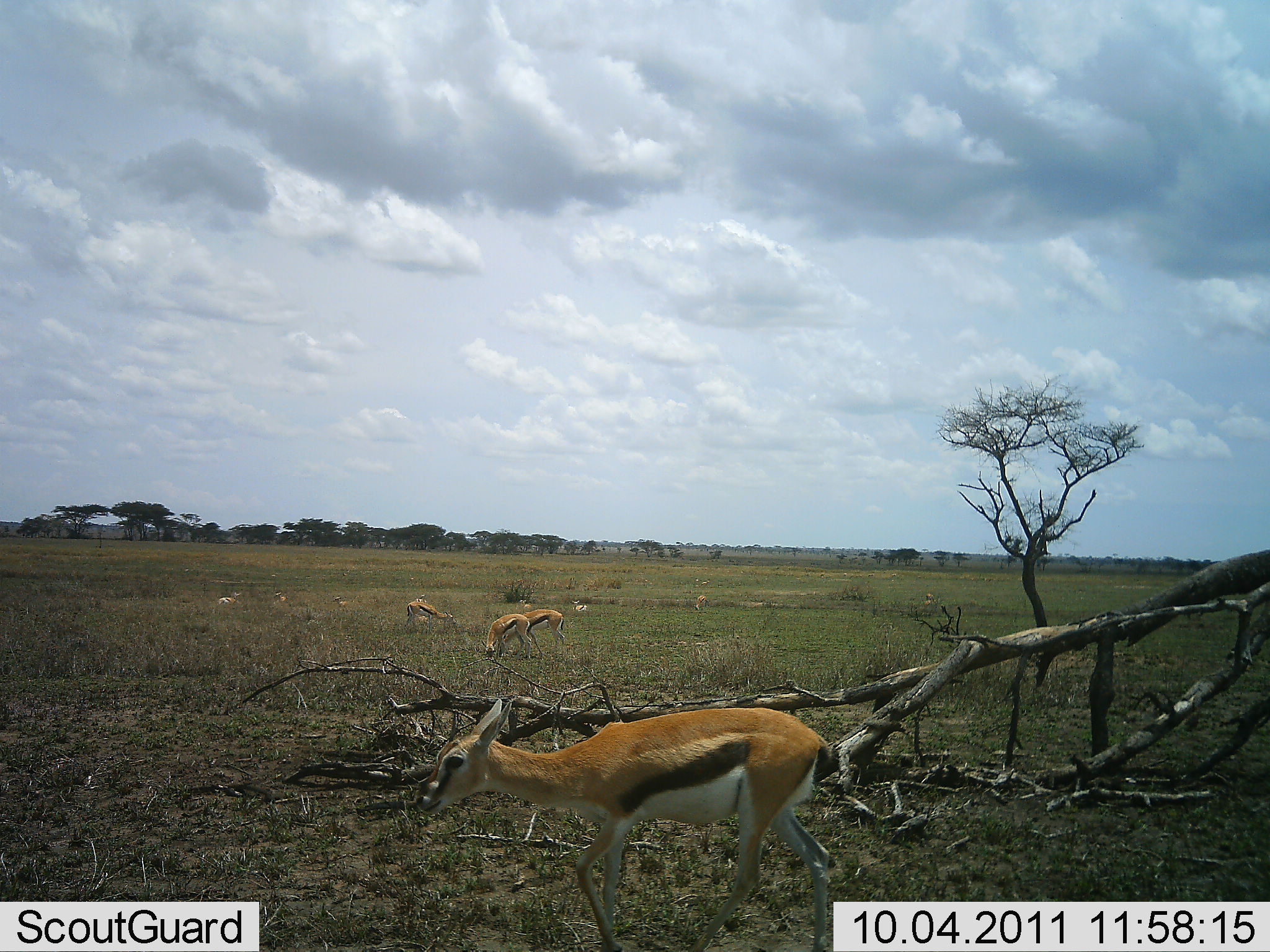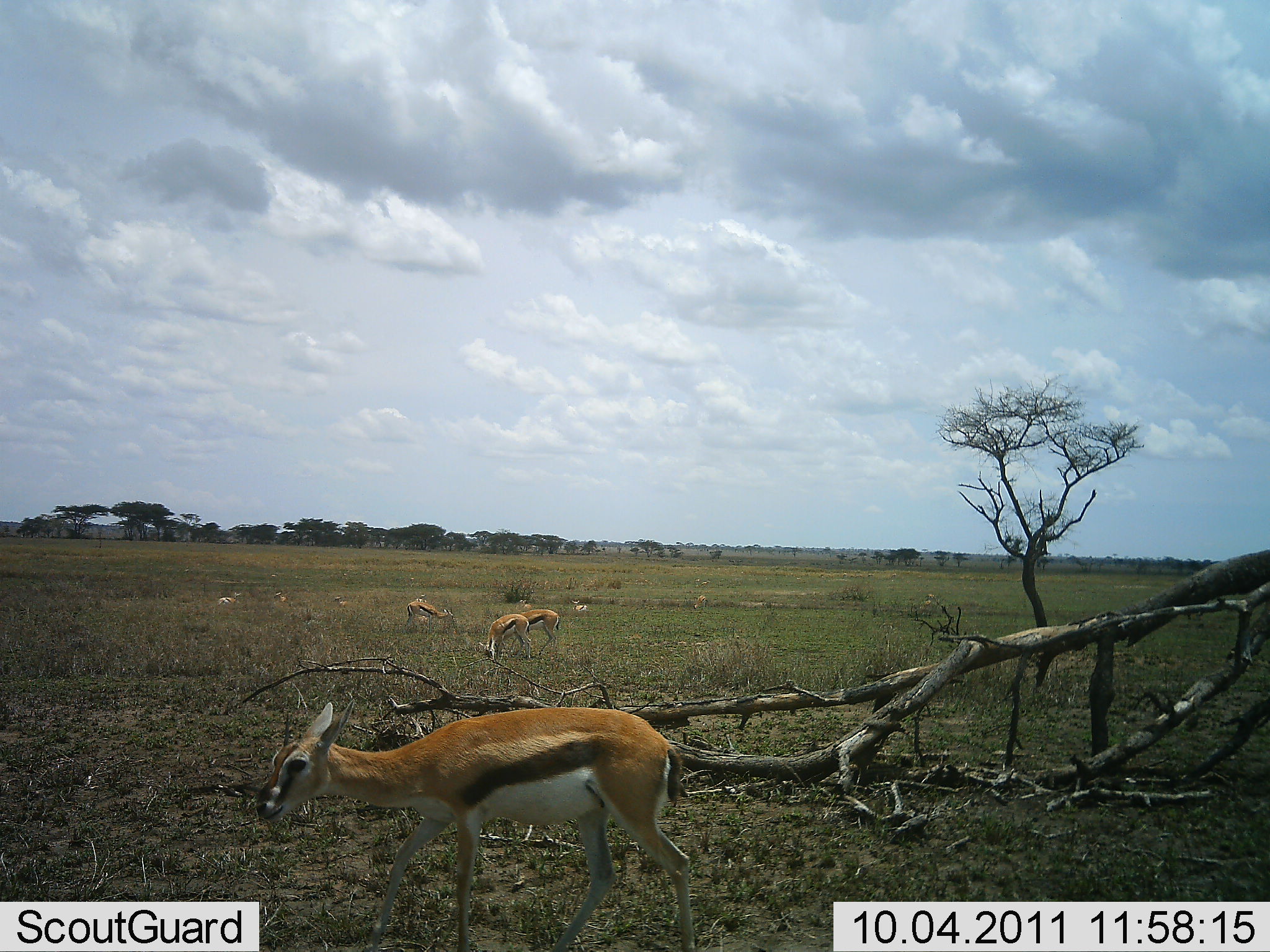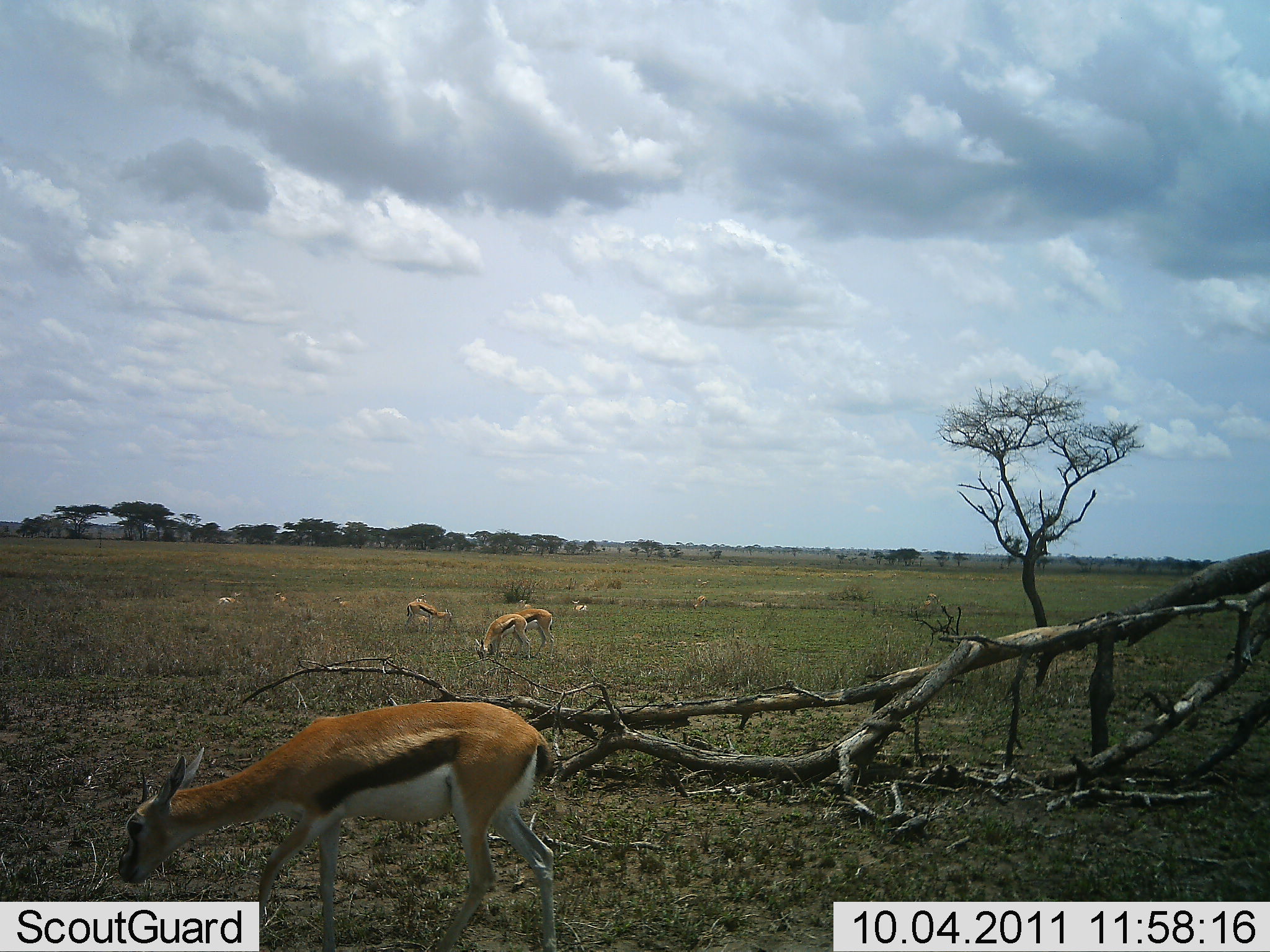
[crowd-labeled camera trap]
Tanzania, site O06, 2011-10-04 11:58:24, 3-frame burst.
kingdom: Animalia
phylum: Chordata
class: Mammalia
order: Artiodactyla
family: Bovidae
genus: Eudorcas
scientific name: Eudorcas thomsonii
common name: thomson's gazelle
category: gazellethomsons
Gazellethomsons (thomson's gazelle) (Eudorcas thomsonii), count 4. Behavior (volunteer vote fractions): standing 8%, resting 0%, moving 15%, interacting 0%. Young present (vote fraction): 0%. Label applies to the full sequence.